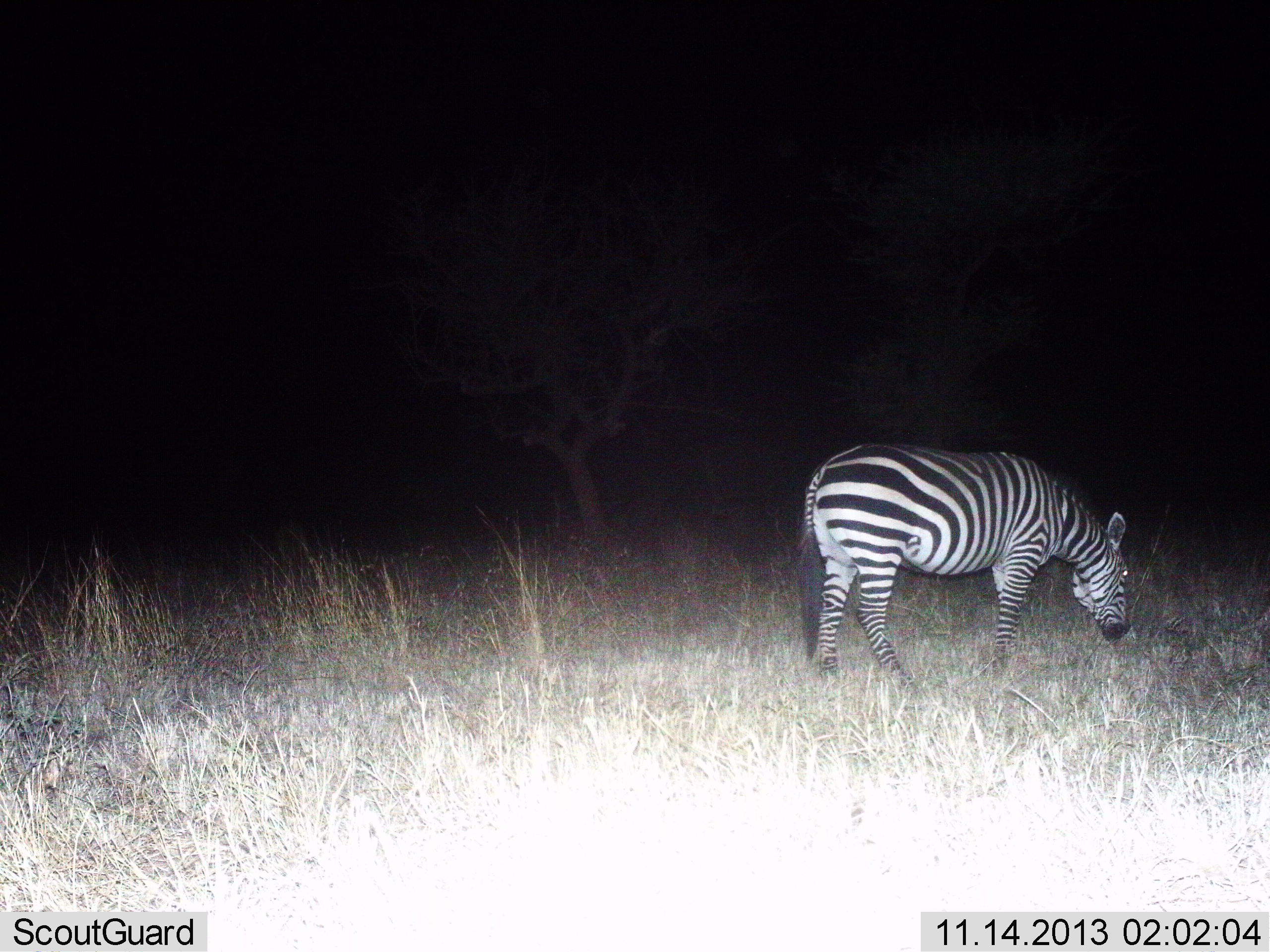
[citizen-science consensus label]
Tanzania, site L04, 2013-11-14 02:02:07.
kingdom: Animalia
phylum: Chordata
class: Mammalia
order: Perissodactyla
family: Equidae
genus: Equus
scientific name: Equus quagga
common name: plains zebra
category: zebra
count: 1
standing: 20%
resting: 0%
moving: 10%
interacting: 0%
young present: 0%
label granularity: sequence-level